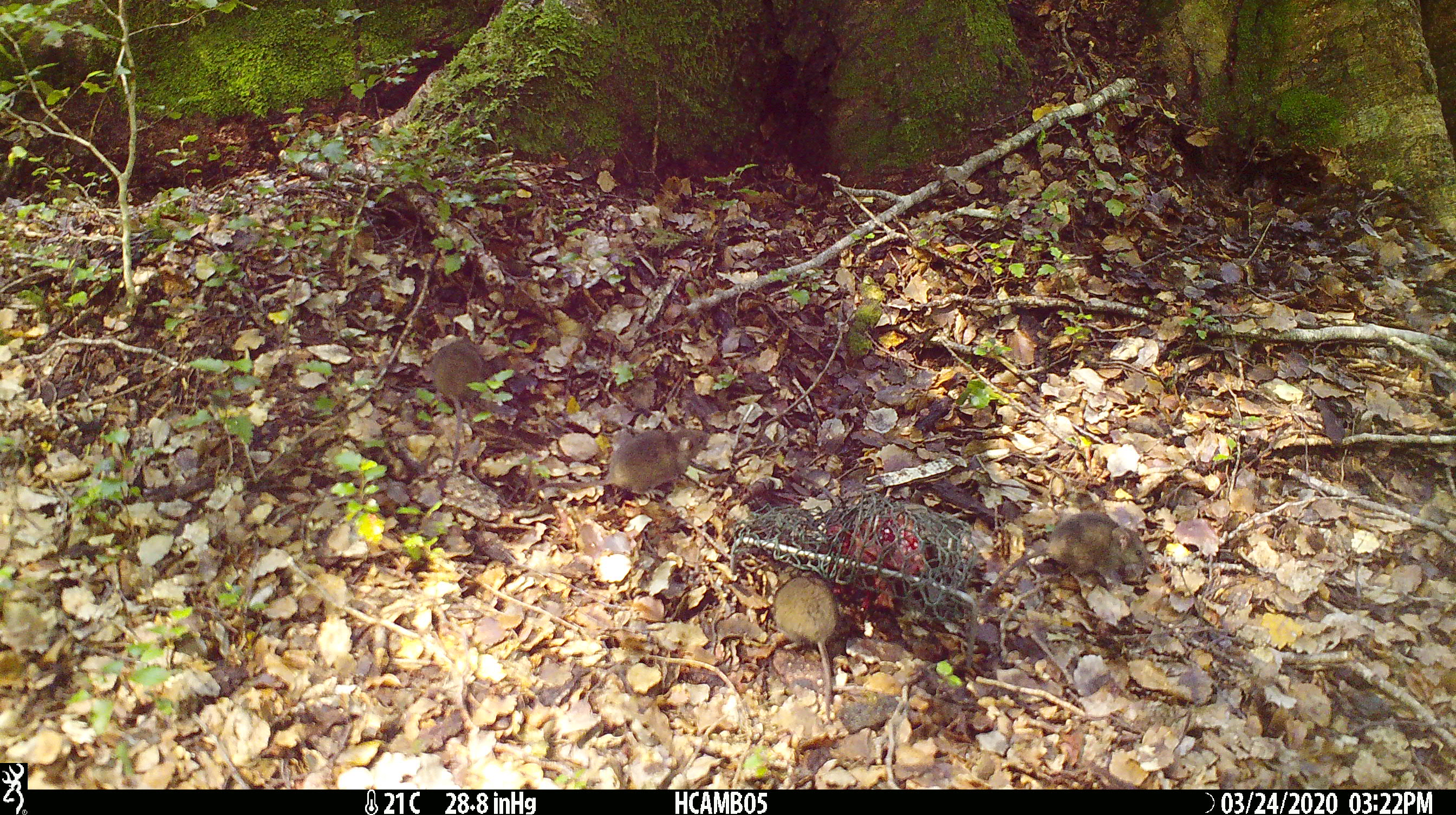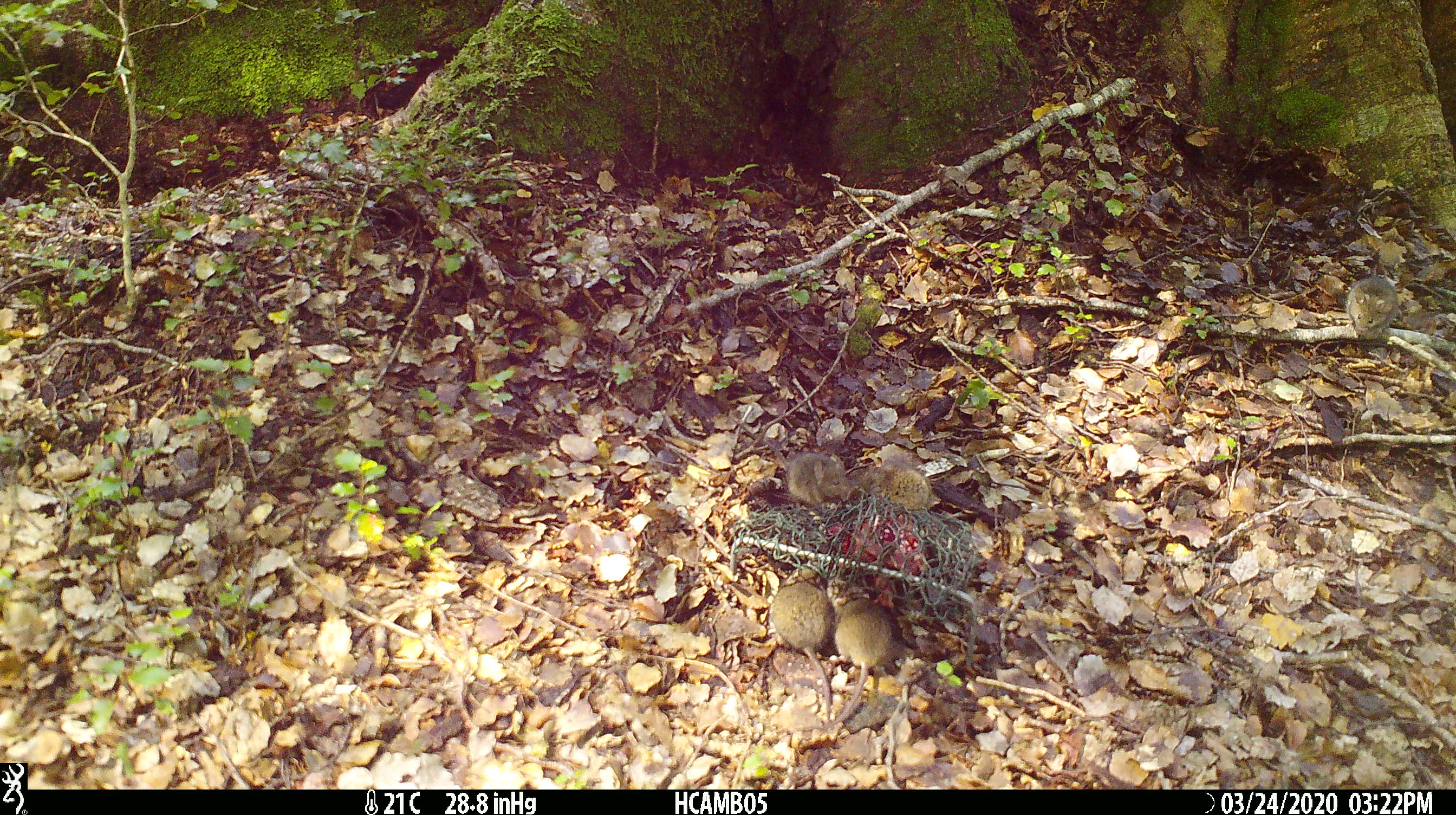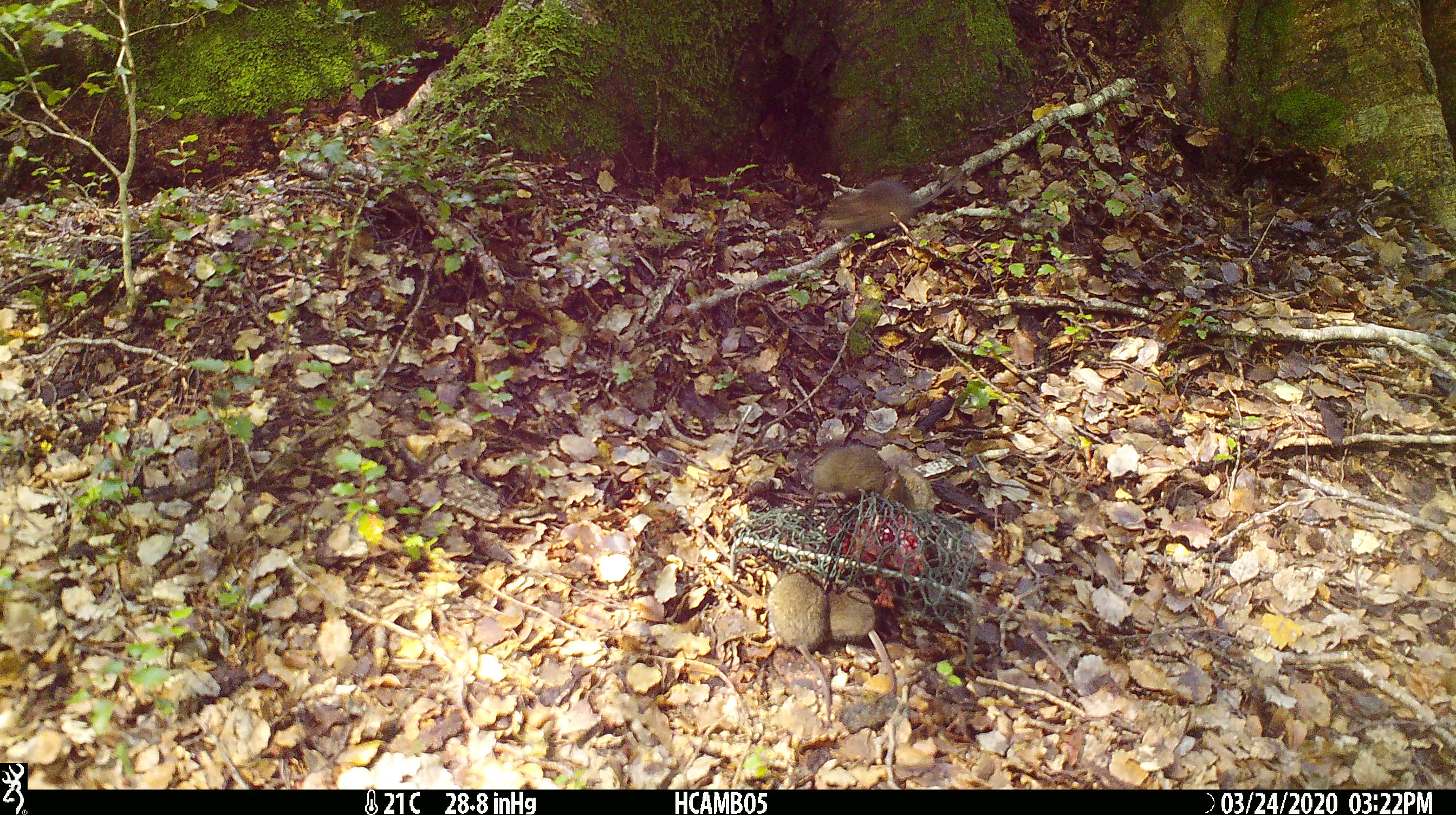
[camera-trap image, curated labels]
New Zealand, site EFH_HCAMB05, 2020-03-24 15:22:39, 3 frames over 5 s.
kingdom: Animalia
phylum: Chordata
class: Mammalia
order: Rodentia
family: Muridae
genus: Mus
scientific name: Mus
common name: mouse